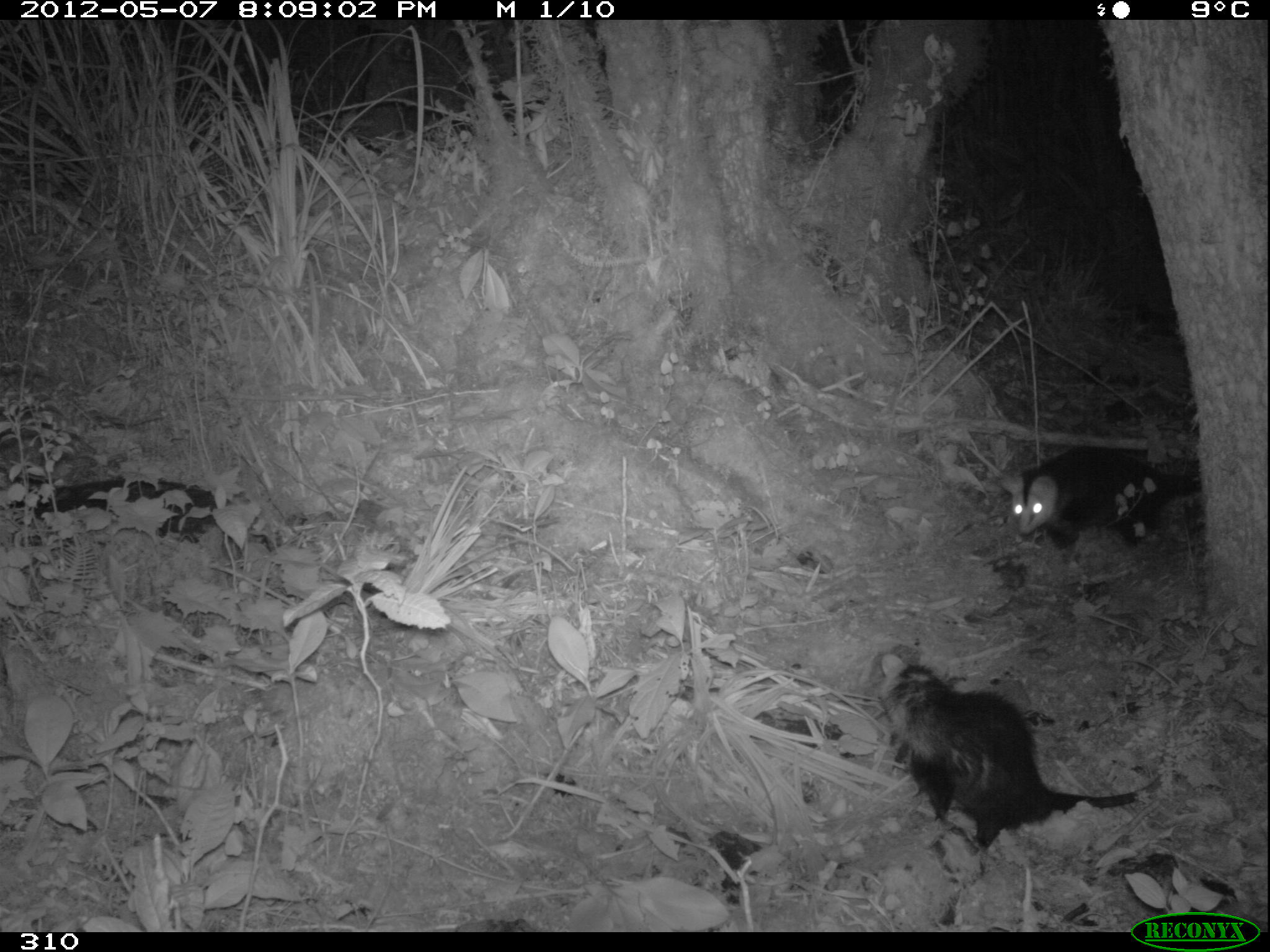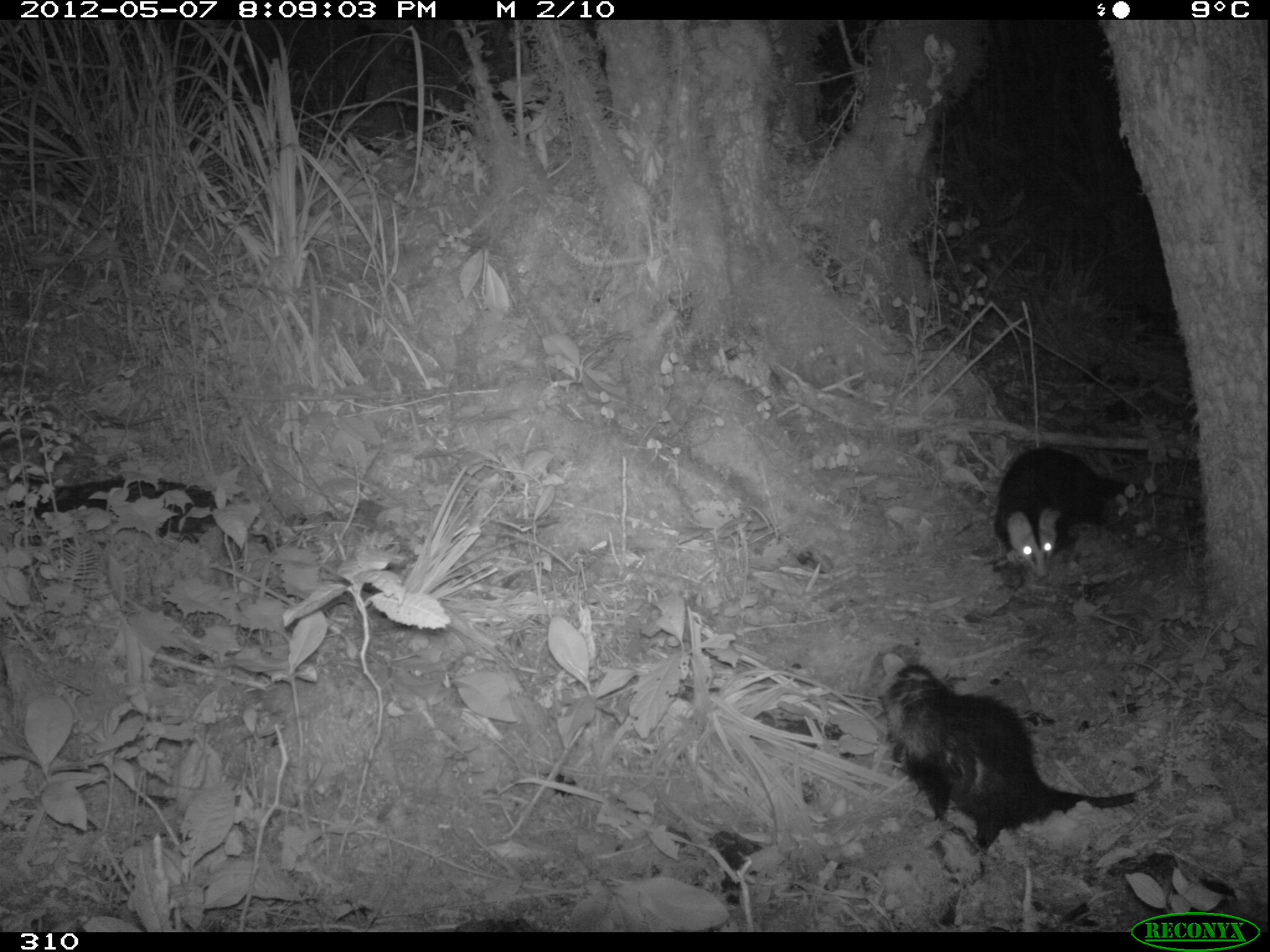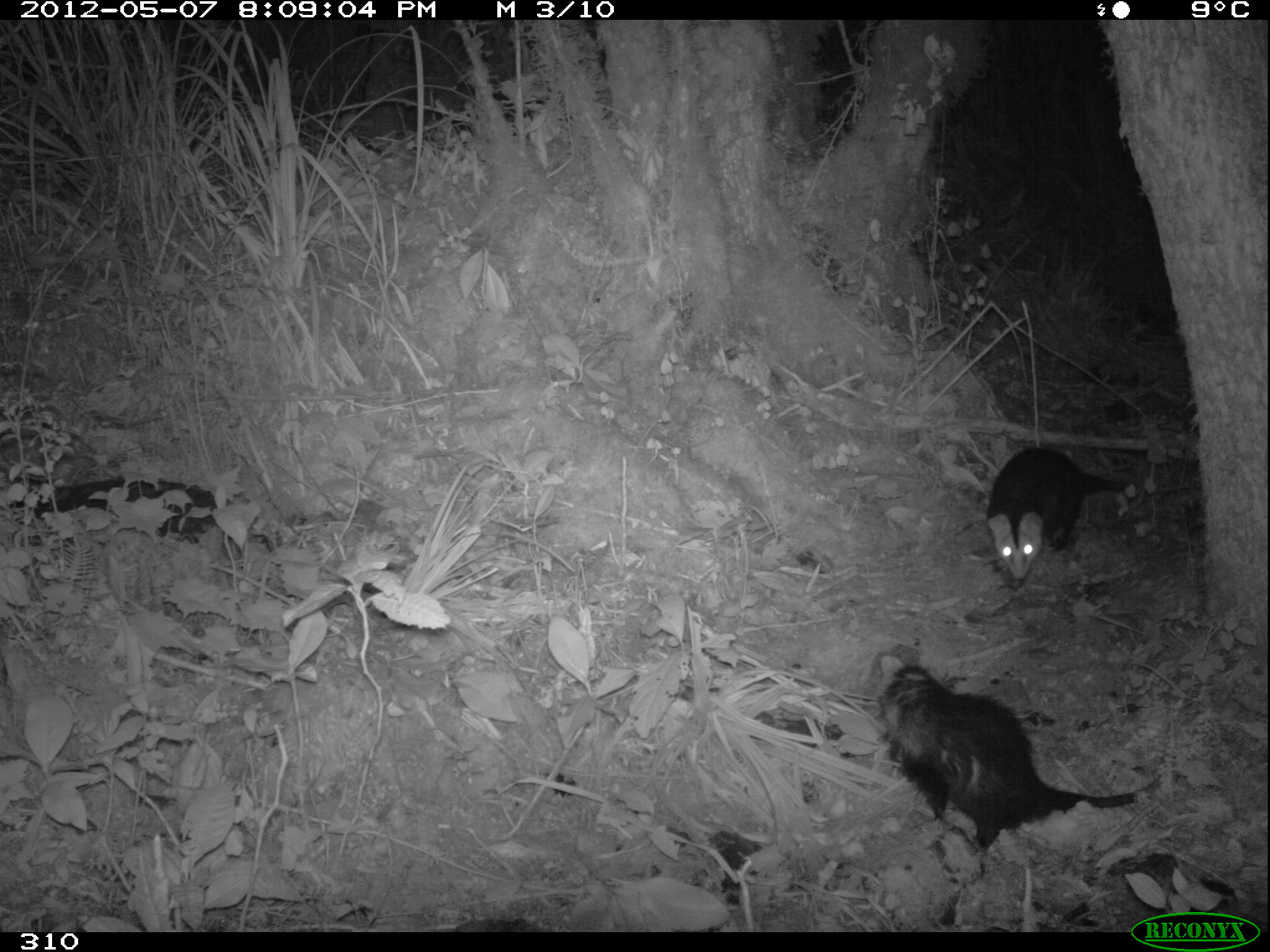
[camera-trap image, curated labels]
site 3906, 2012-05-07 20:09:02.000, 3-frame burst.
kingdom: Animalia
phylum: Chordata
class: Mammalia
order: Didelphimorphia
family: Didelphidae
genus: Didelphis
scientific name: Didelphis pernigra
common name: andean white-eared opossum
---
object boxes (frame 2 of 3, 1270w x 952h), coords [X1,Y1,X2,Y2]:
didelphis pernigra: [871,648,1166,853]; [991,448,1159,579]